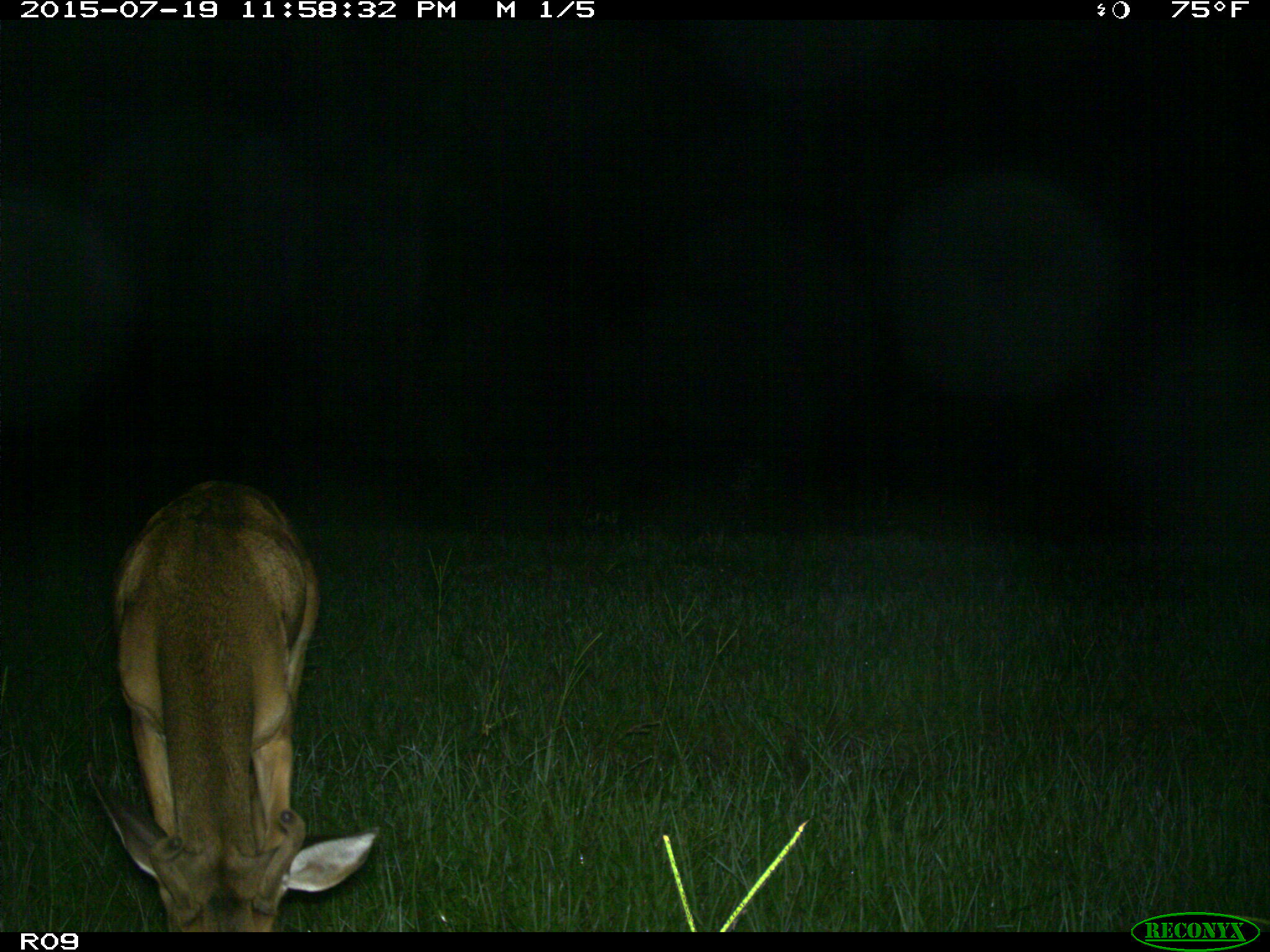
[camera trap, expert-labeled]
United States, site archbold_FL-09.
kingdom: Animalia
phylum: Chordata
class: Mammalia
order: Artiodactyla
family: Cervidae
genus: Odocoileus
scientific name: Odocoileus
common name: deer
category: unidentified deer